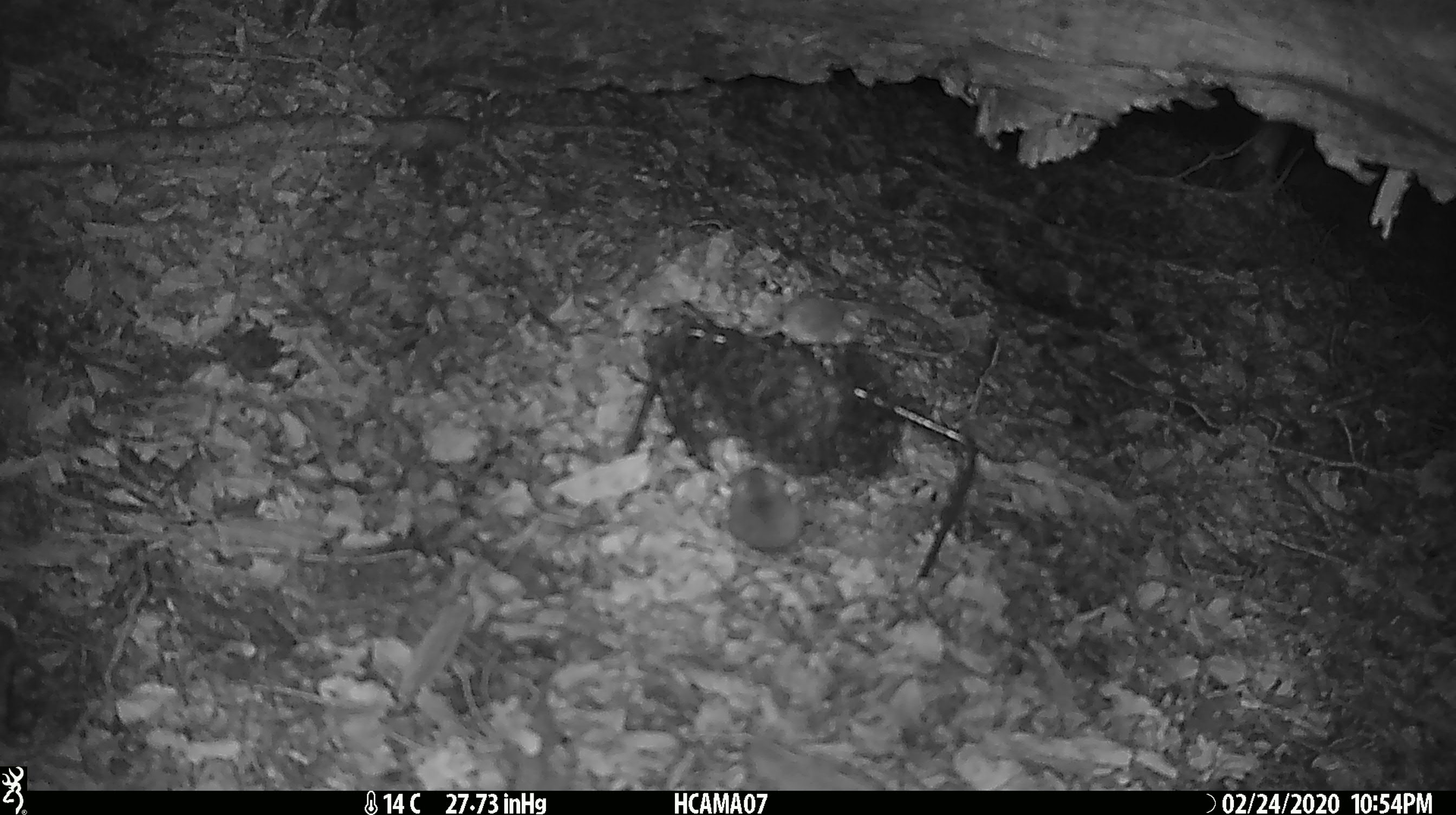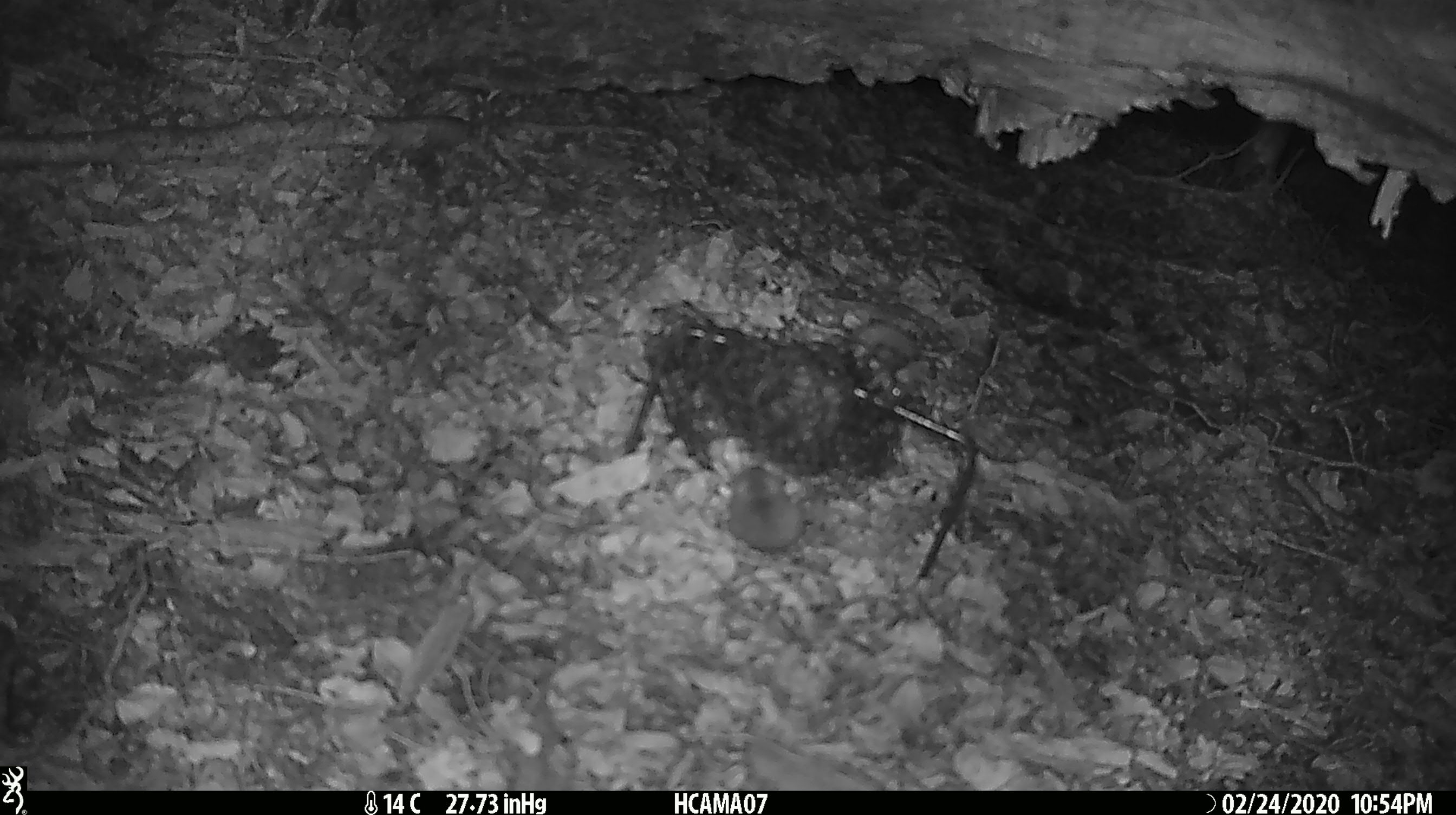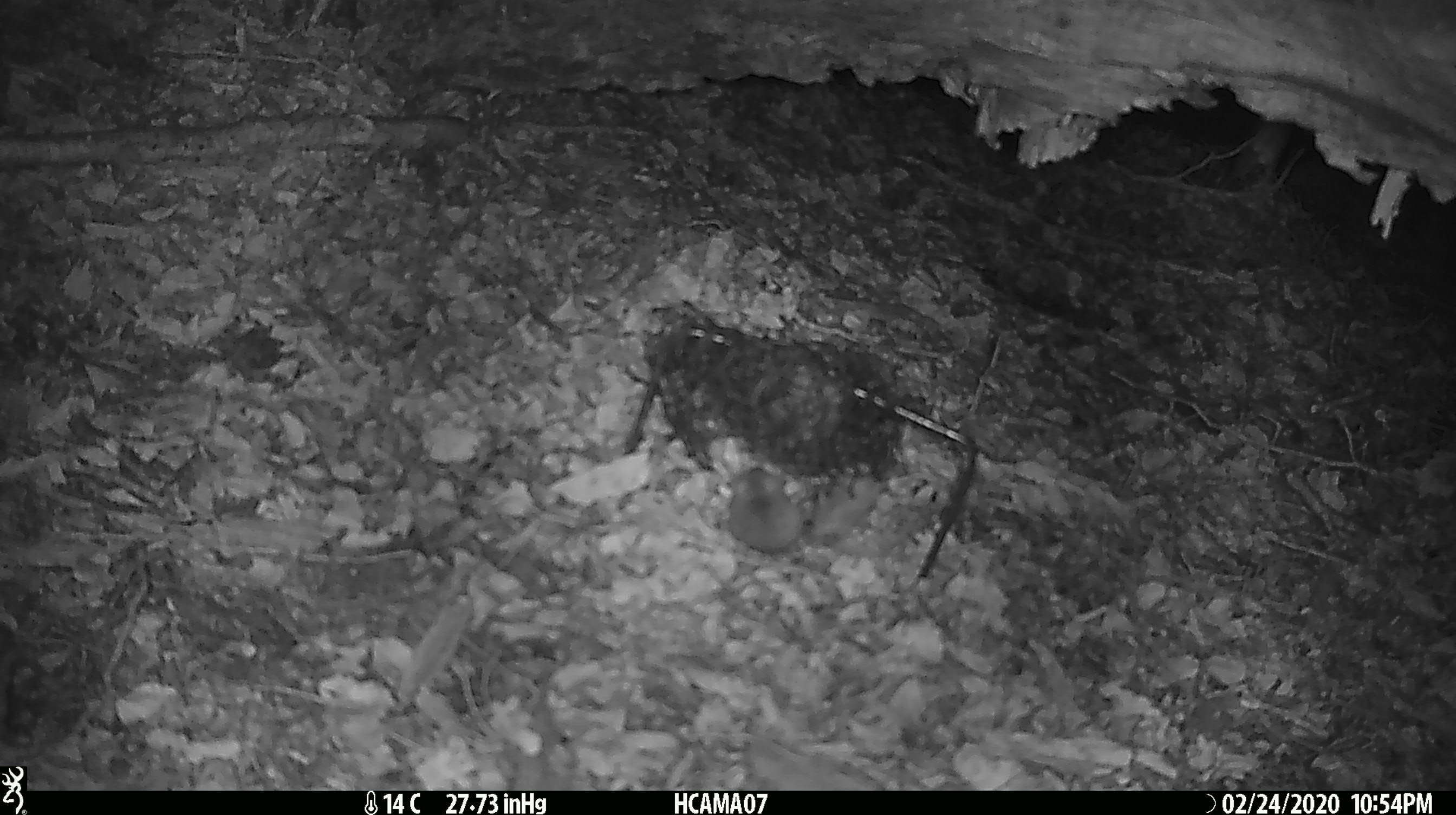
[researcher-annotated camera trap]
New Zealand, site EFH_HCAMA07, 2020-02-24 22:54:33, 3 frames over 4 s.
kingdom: Animalia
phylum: Chordata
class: Mammalia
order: Rodentia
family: Muridae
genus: Mus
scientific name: Mus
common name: mouse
Mouse (Mus).